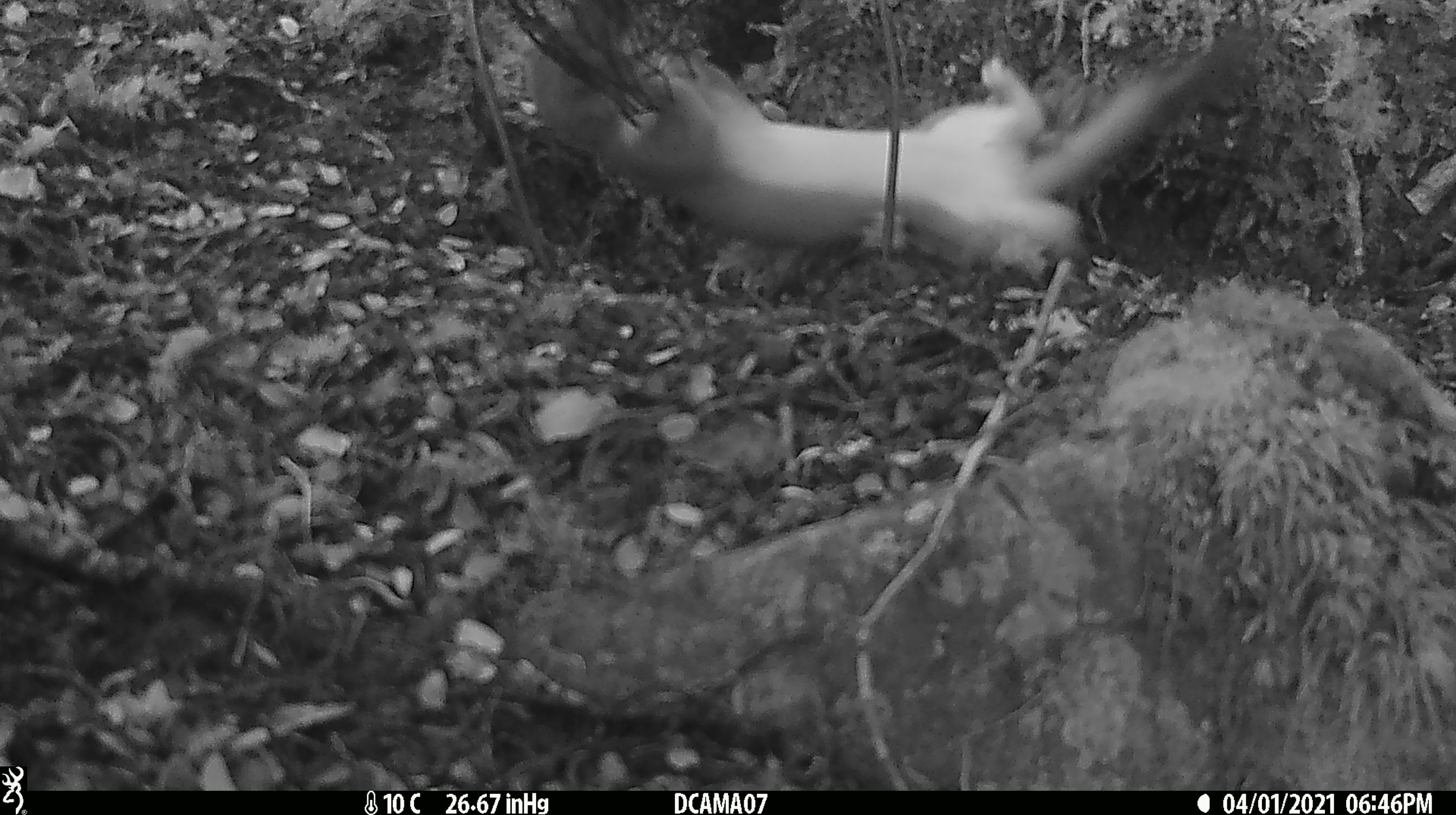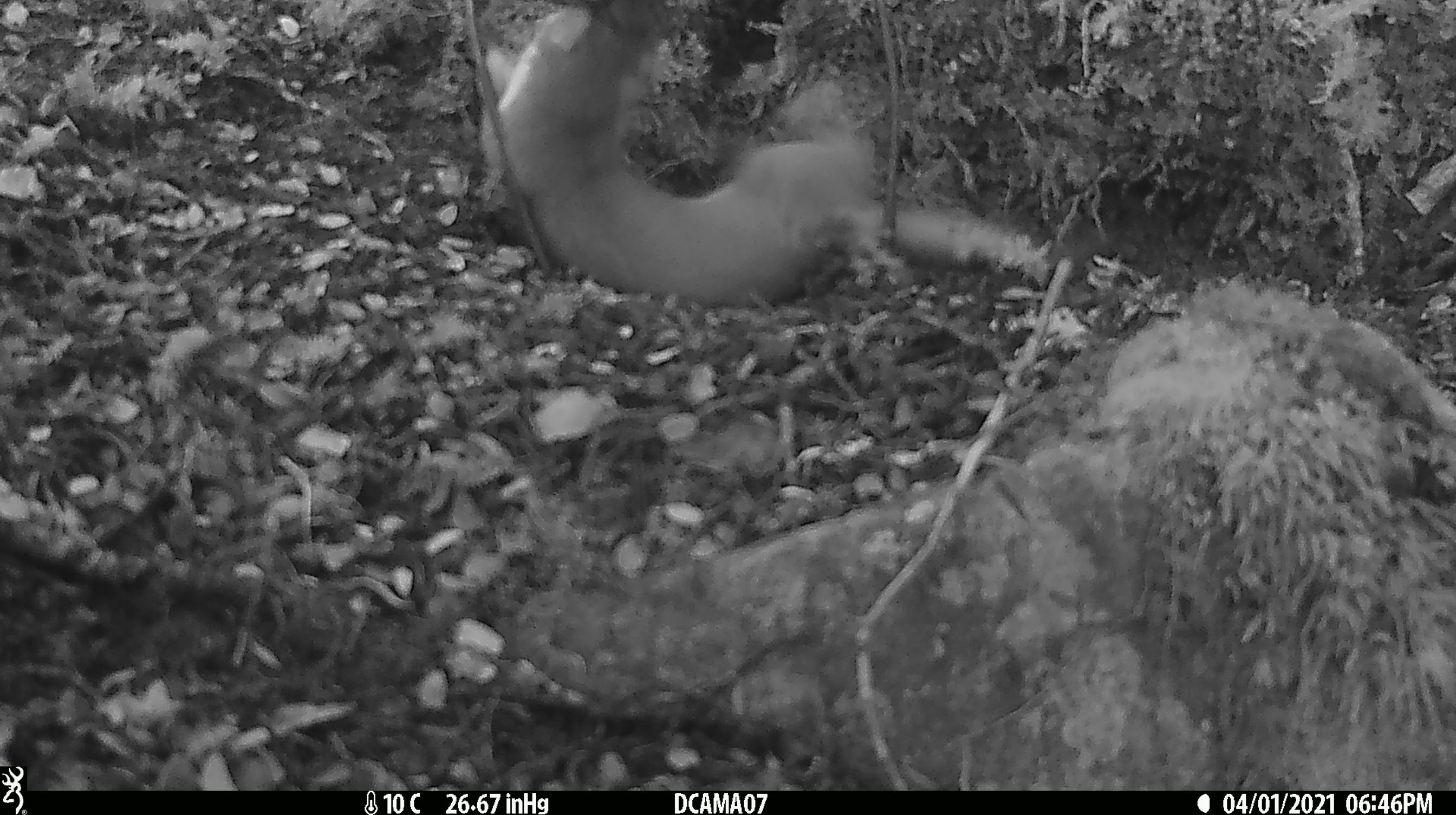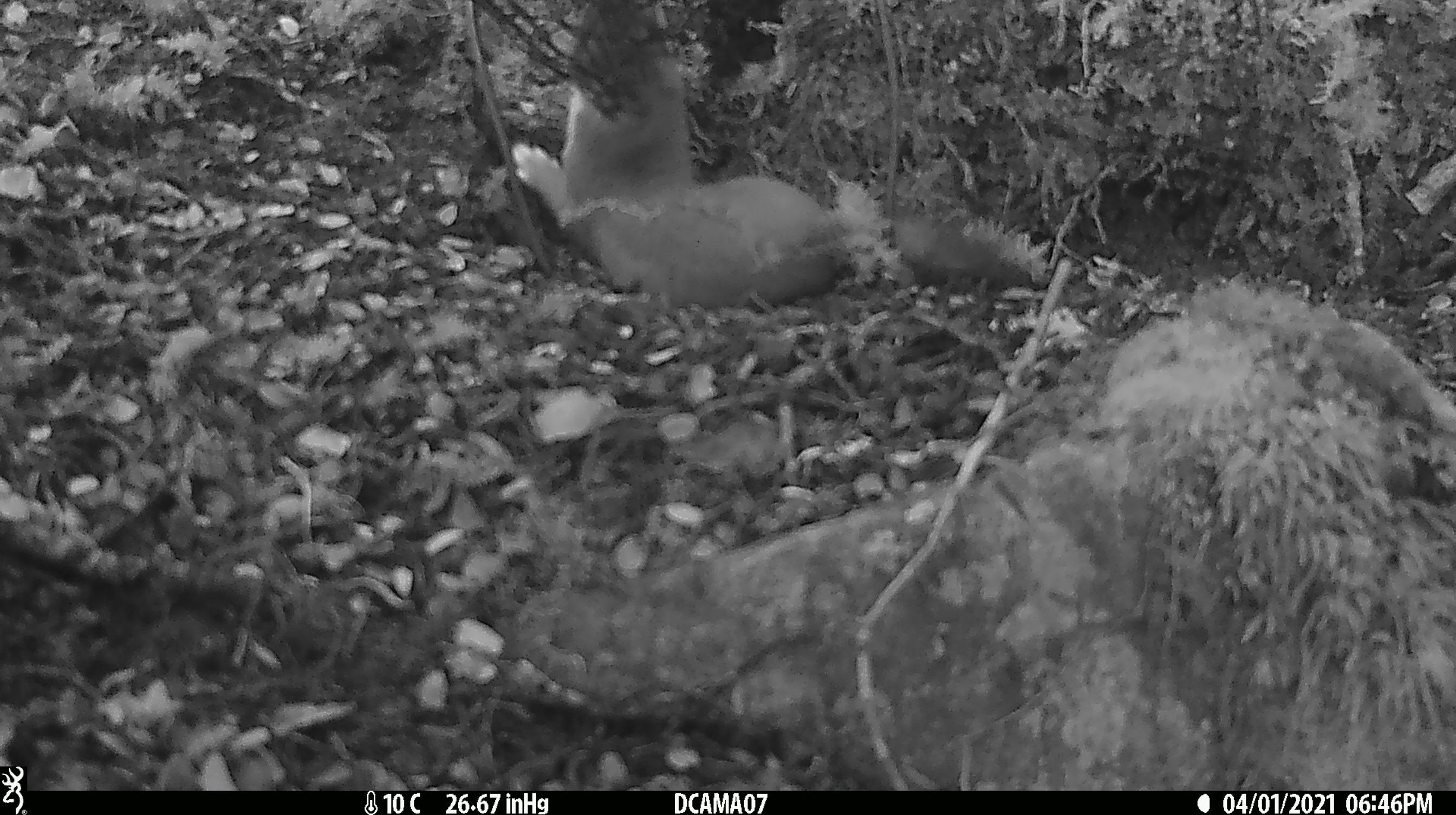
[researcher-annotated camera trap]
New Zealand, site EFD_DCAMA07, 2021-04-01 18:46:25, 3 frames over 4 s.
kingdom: Animalia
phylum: Chordata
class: Mammalia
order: Carnivora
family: Mustelidae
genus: Mustela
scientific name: Mustela erminea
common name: stoat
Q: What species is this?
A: Stoat (Mustela erminea).